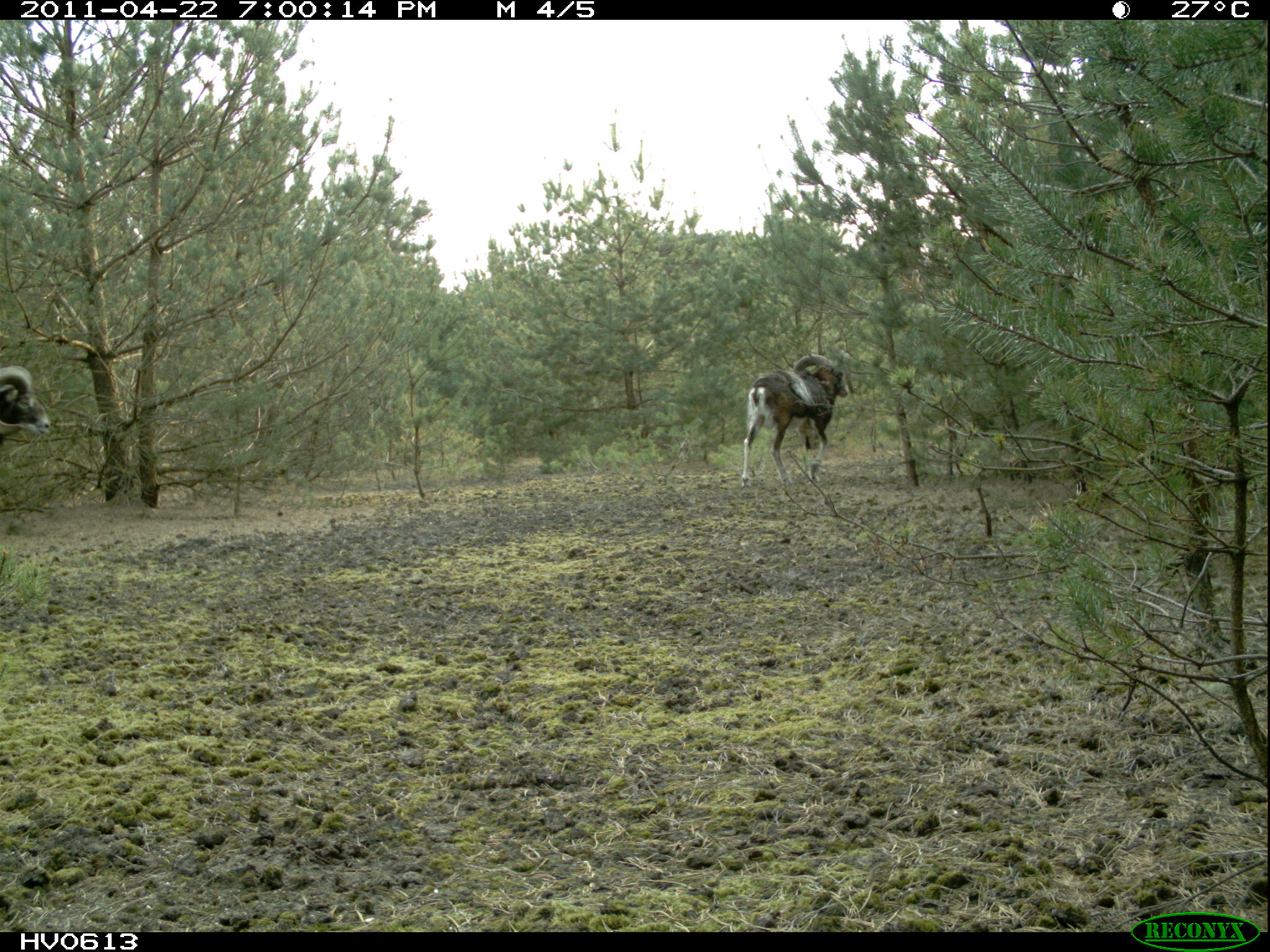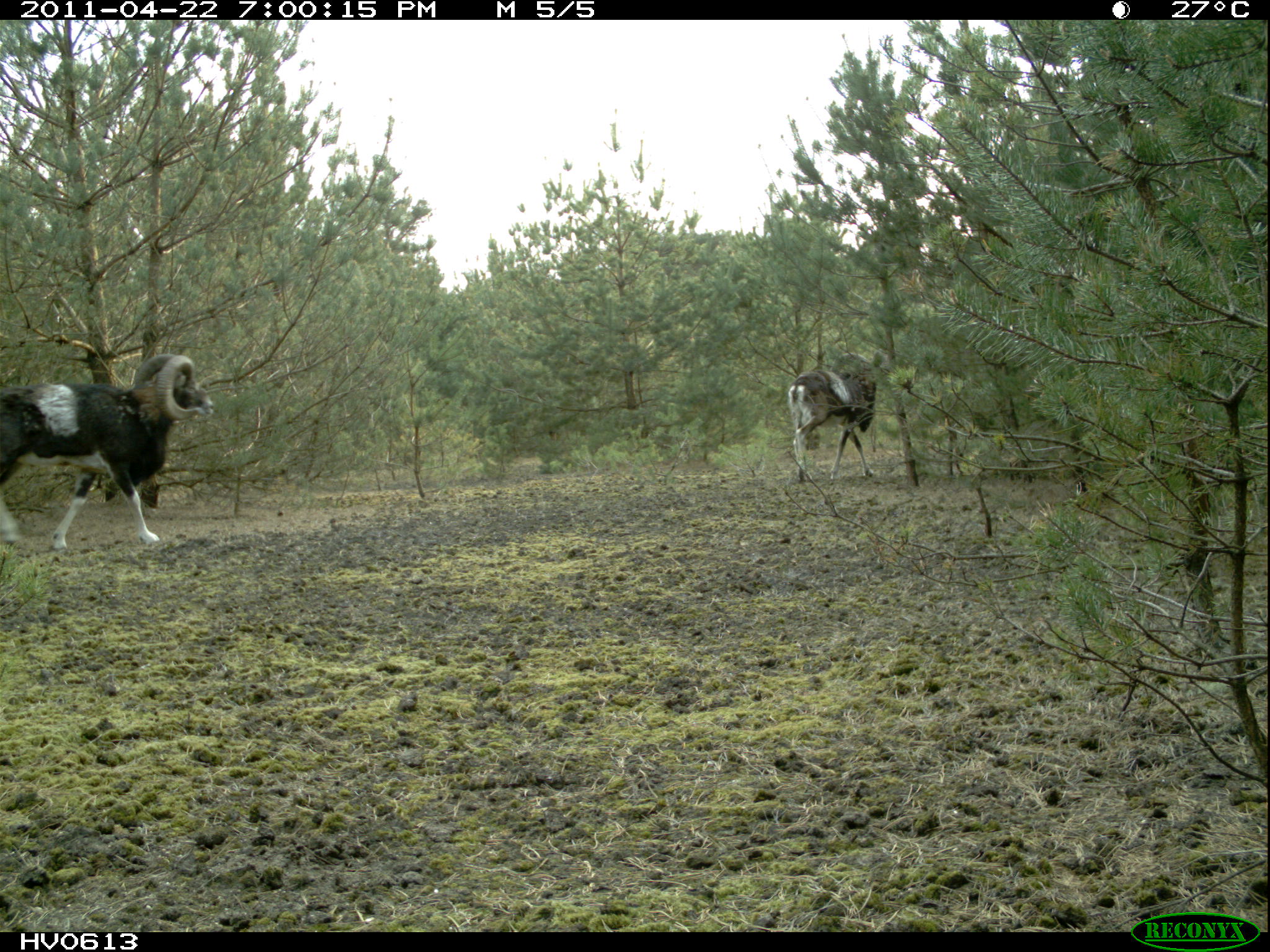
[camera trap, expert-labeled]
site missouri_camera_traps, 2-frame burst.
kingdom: Animalia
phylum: Chordata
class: Mammalia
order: Artiodactyla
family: Bovidae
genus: Ovis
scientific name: Ovis ammon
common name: mouflon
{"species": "mouflon (Ovis ammon)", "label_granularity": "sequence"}